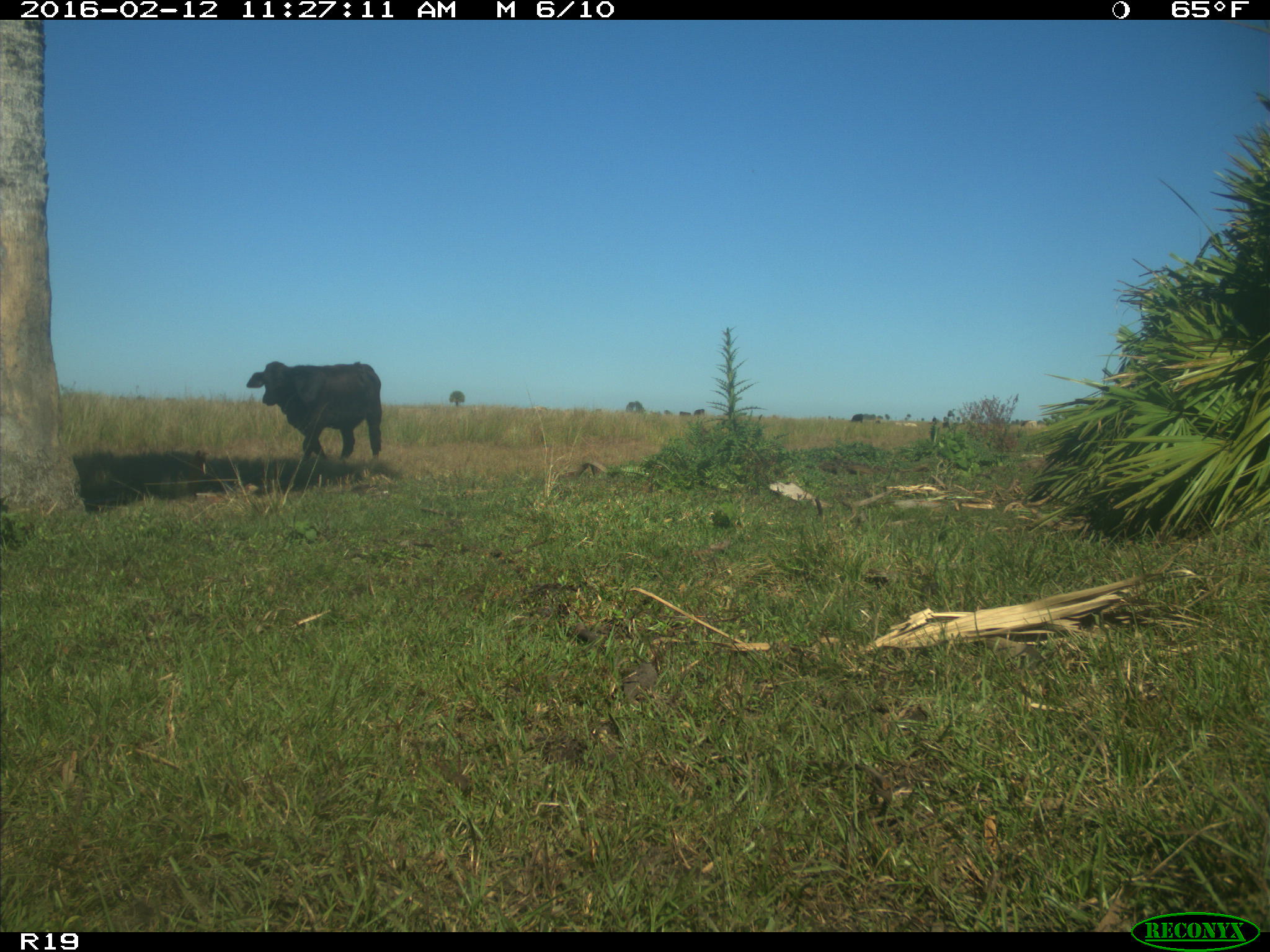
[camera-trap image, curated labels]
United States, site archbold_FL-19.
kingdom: Animalia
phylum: Chordata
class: Mammalia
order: Artiodactyla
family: Bovidae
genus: Bos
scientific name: Bos taurus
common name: domestic cow